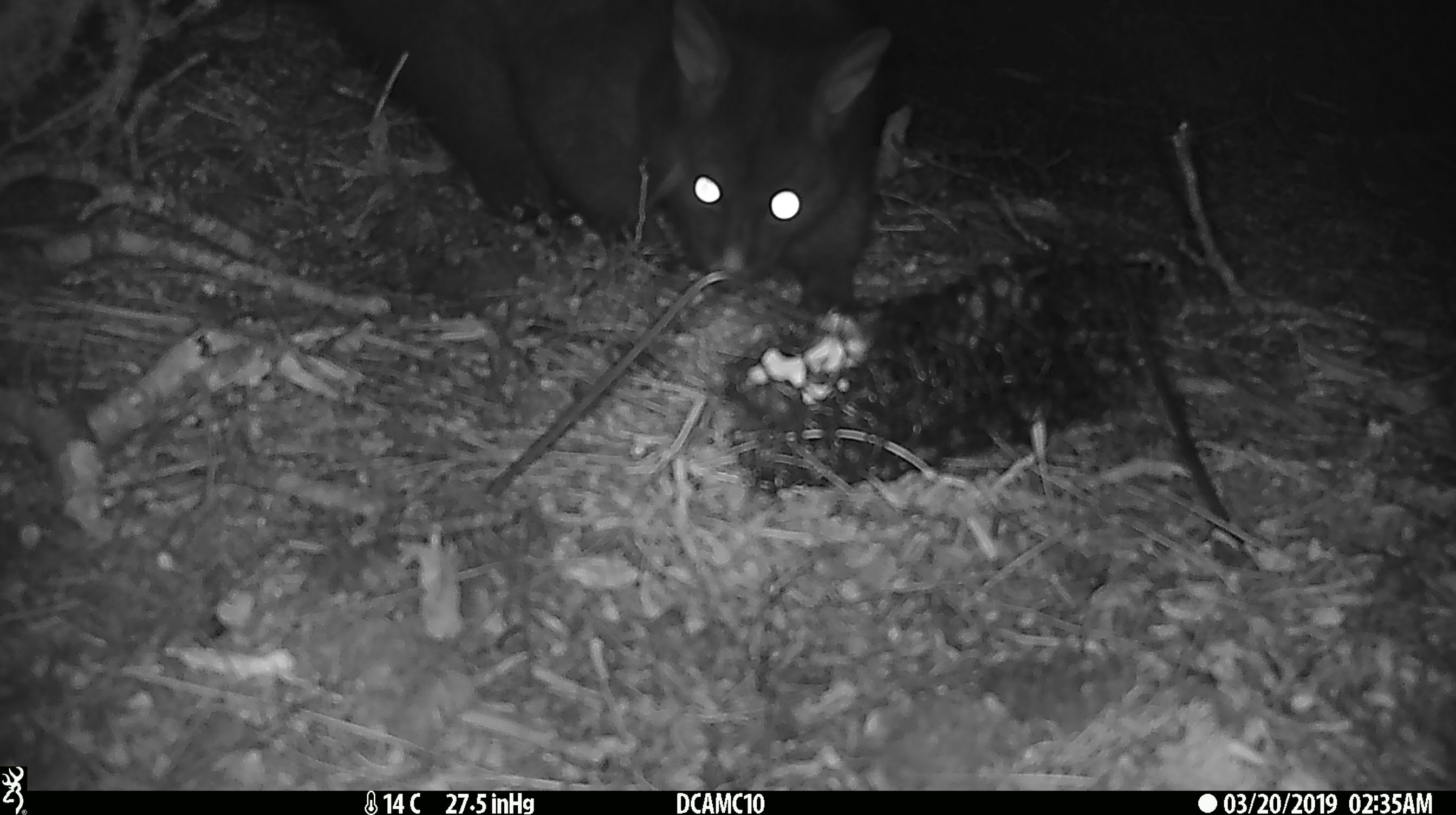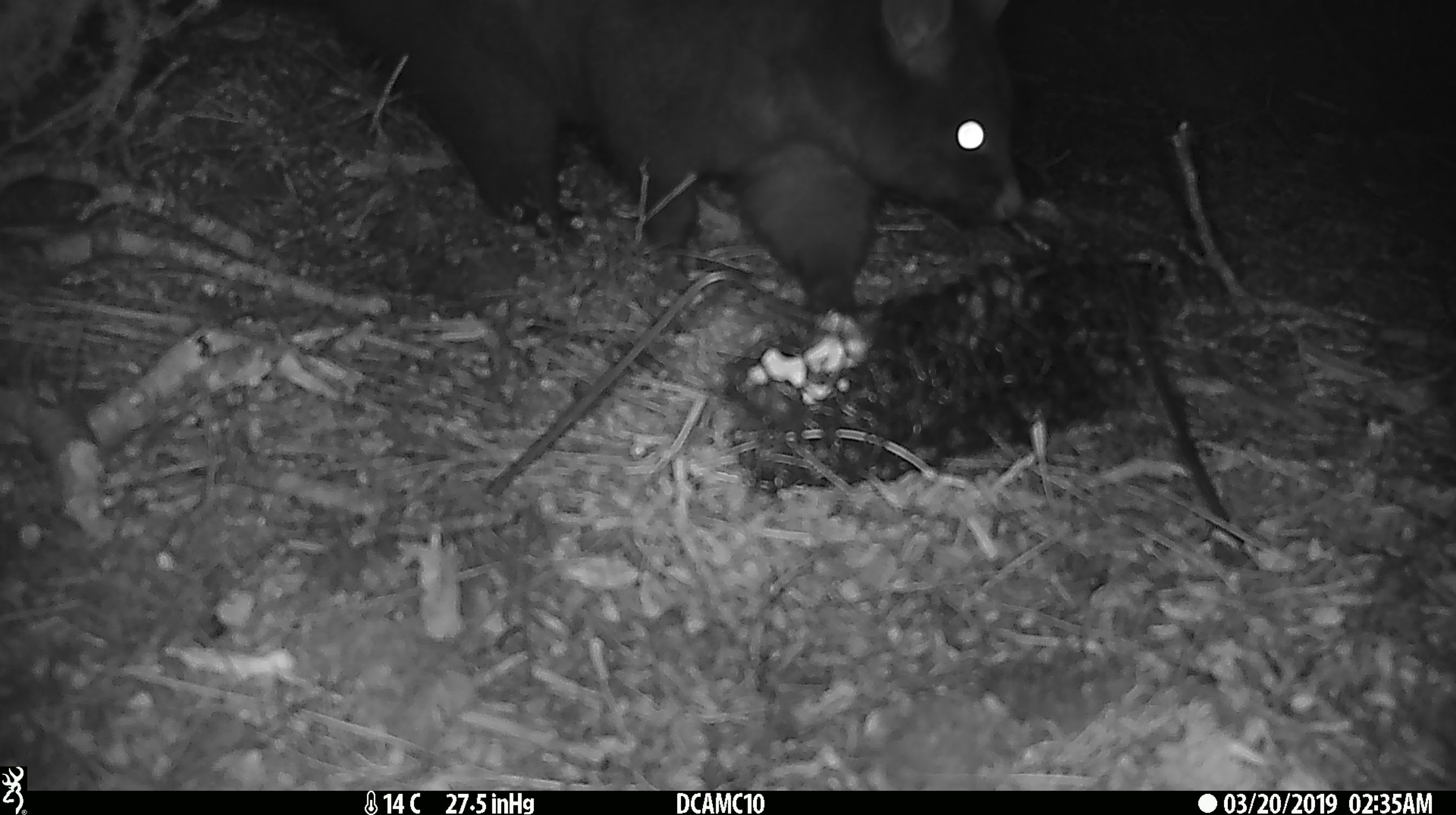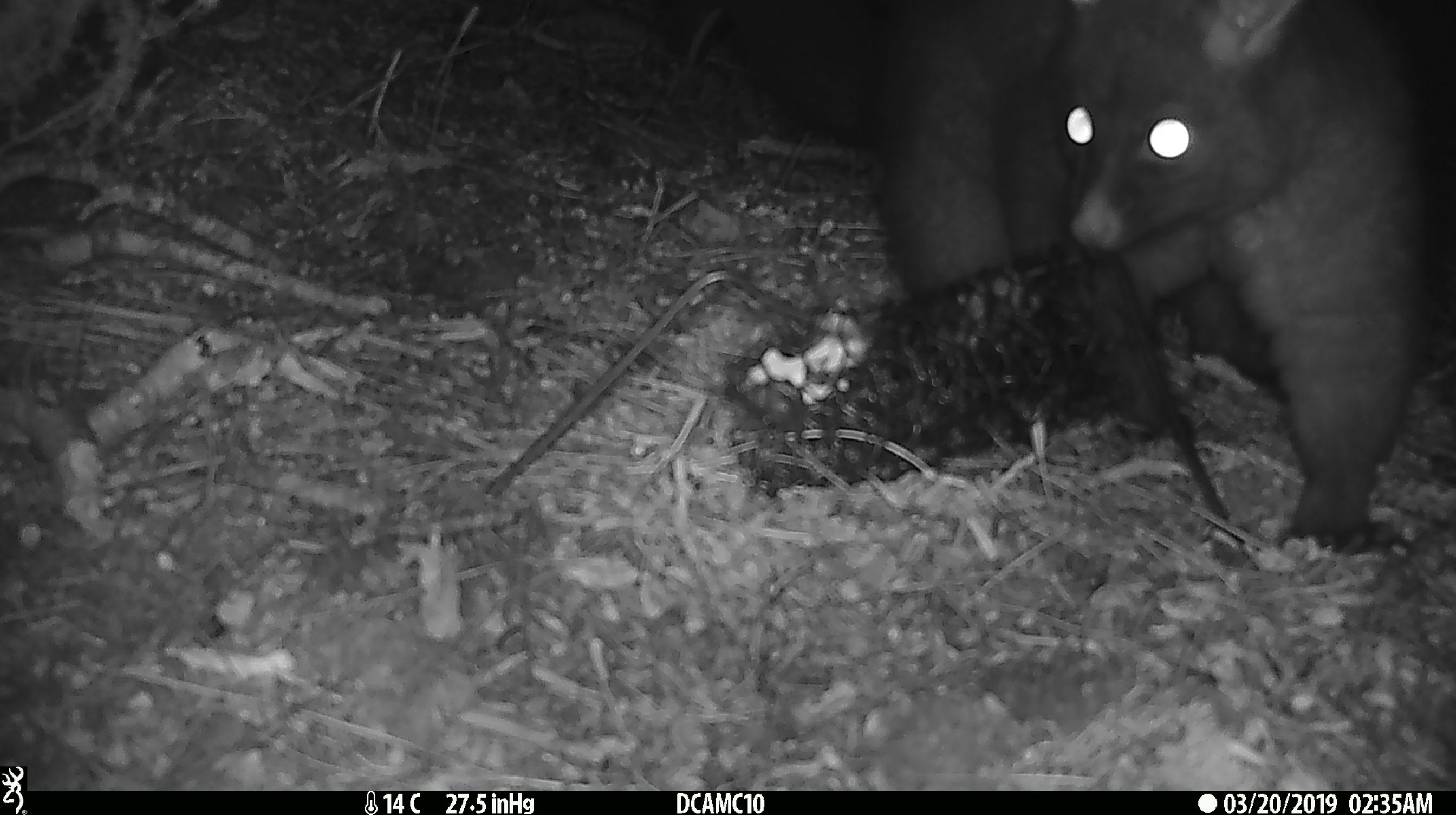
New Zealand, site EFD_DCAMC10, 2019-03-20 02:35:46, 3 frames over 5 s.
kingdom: Animalia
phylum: Chordata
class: Mammalia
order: Diprotodontia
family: Phalangeridae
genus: Trichosurus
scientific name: Trichosurus vulpecula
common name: common brushtail possum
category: possum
Possum (common brushtail possum) (Trichosurus vulpecula).